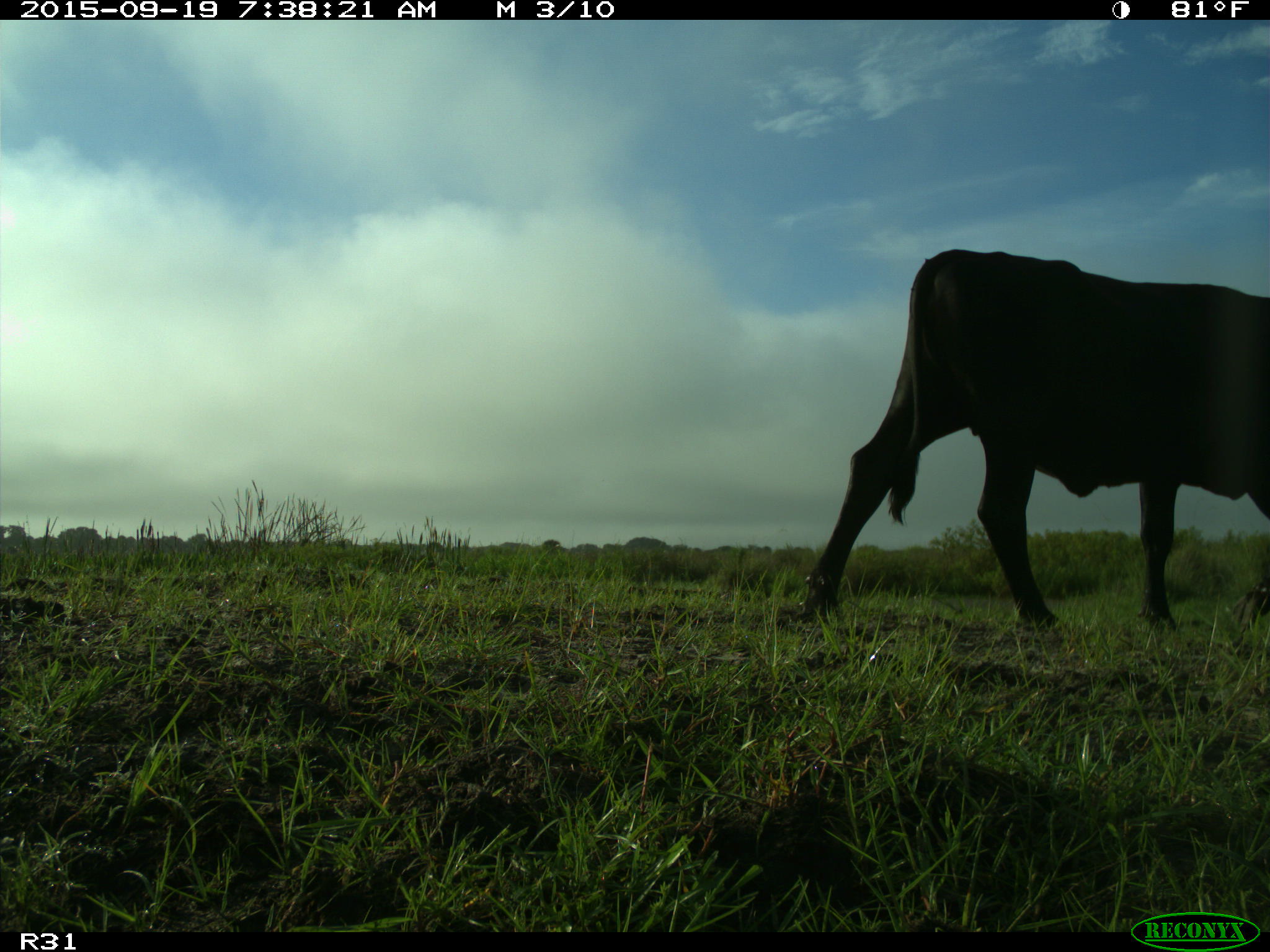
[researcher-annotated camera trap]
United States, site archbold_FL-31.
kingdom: Animalia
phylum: Chordata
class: Mammalia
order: Artiodactyla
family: Bovidae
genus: Bos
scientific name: Bos taurus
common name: domestic cow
Bos taurus (domestic cow).